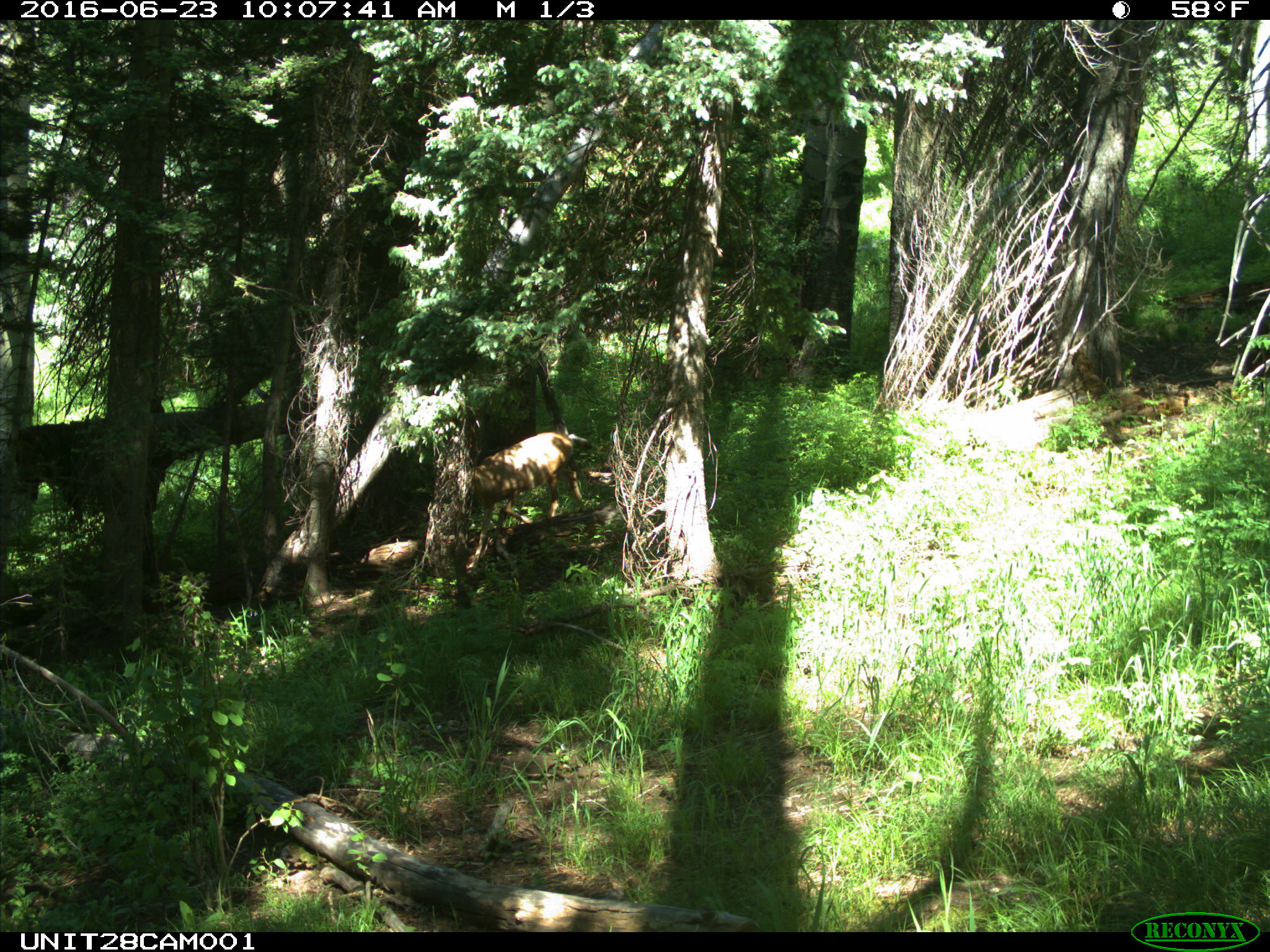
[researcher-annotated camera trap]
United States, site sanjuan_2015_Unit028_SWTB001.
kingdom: Animalia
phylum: Chordata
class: Mammalia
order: Artiodactyla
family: Cervidae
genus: Odocoileus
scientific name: Odocoileus hemionus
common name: mule deer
Odocoileus hemionus (mule deer).